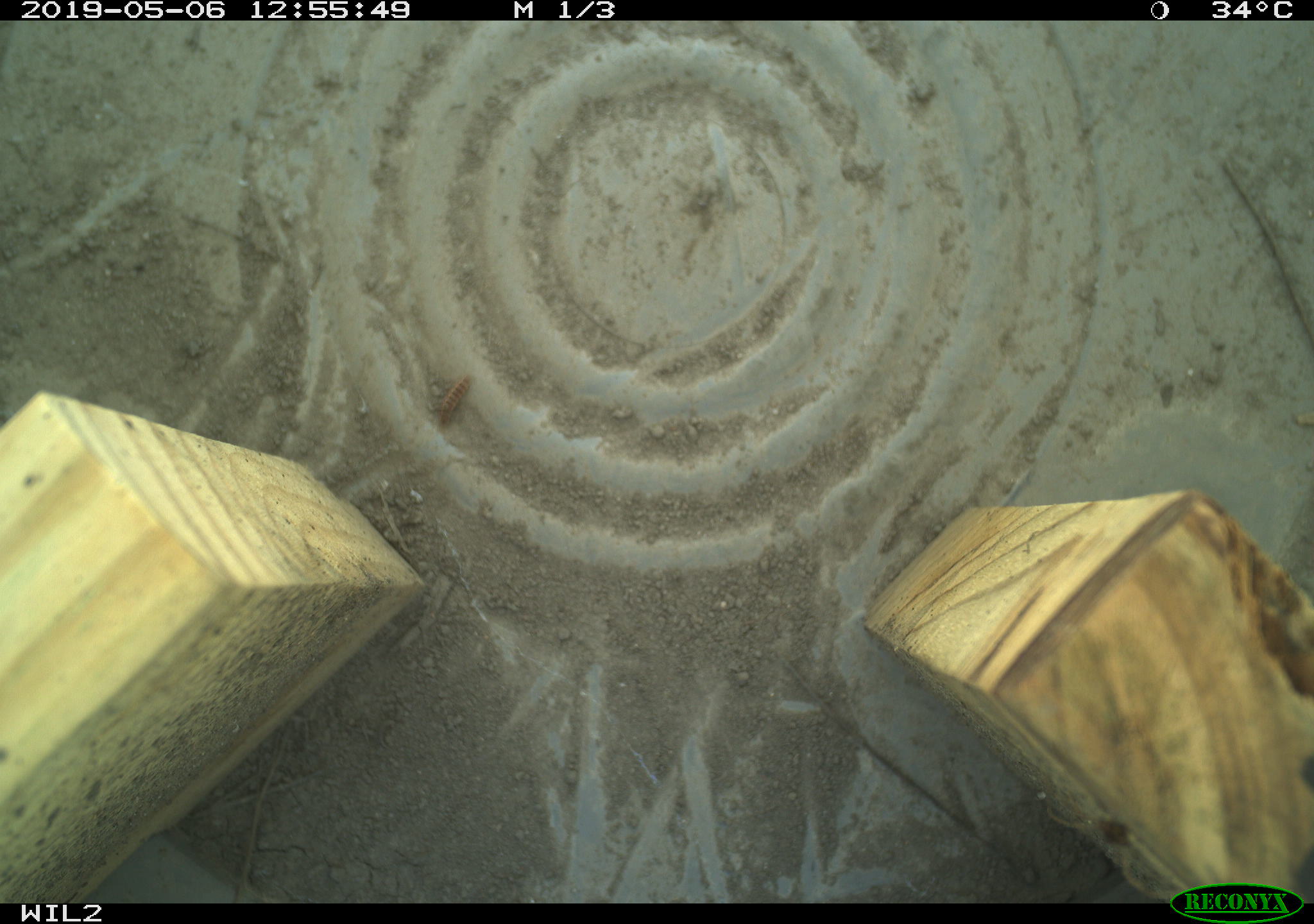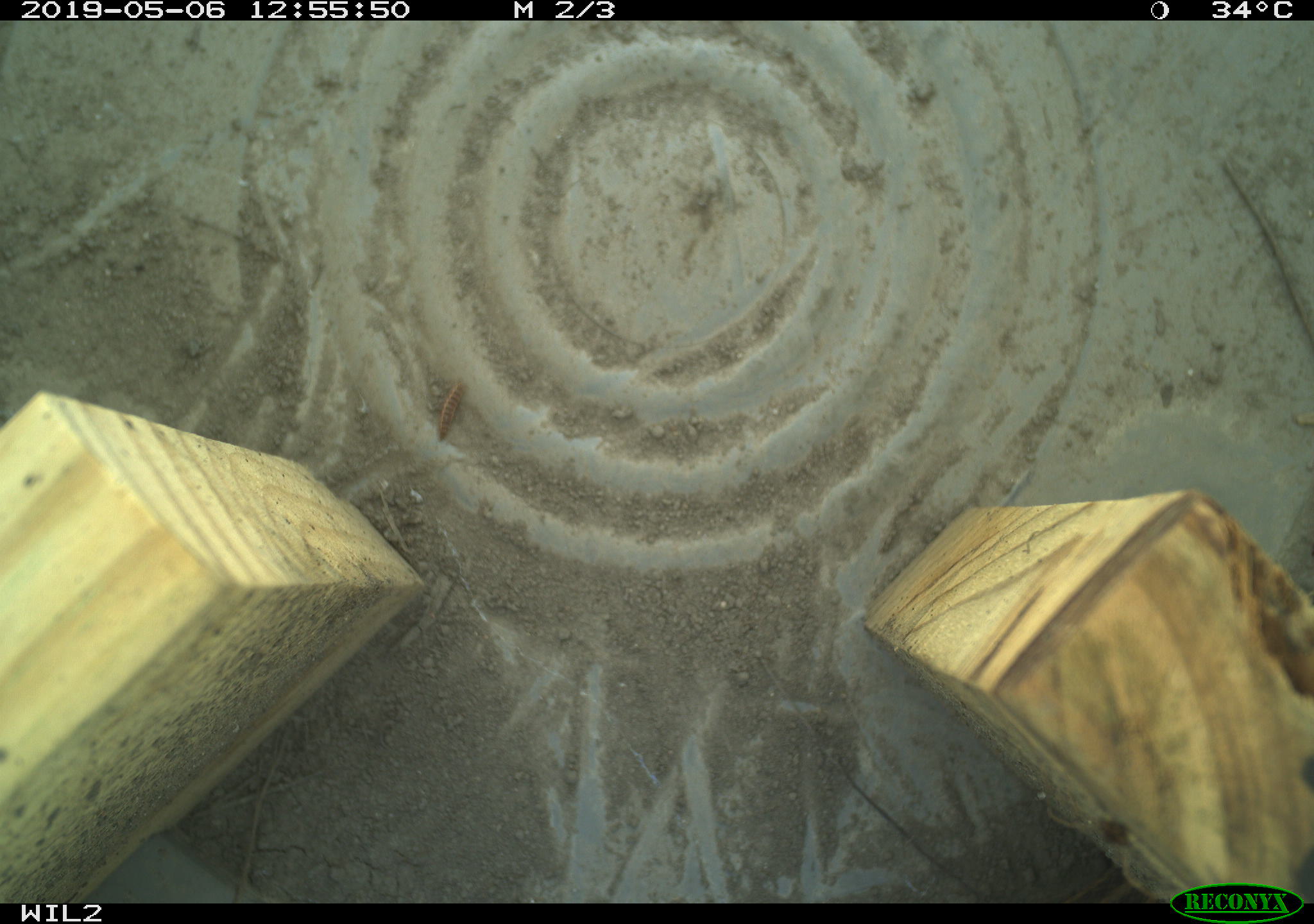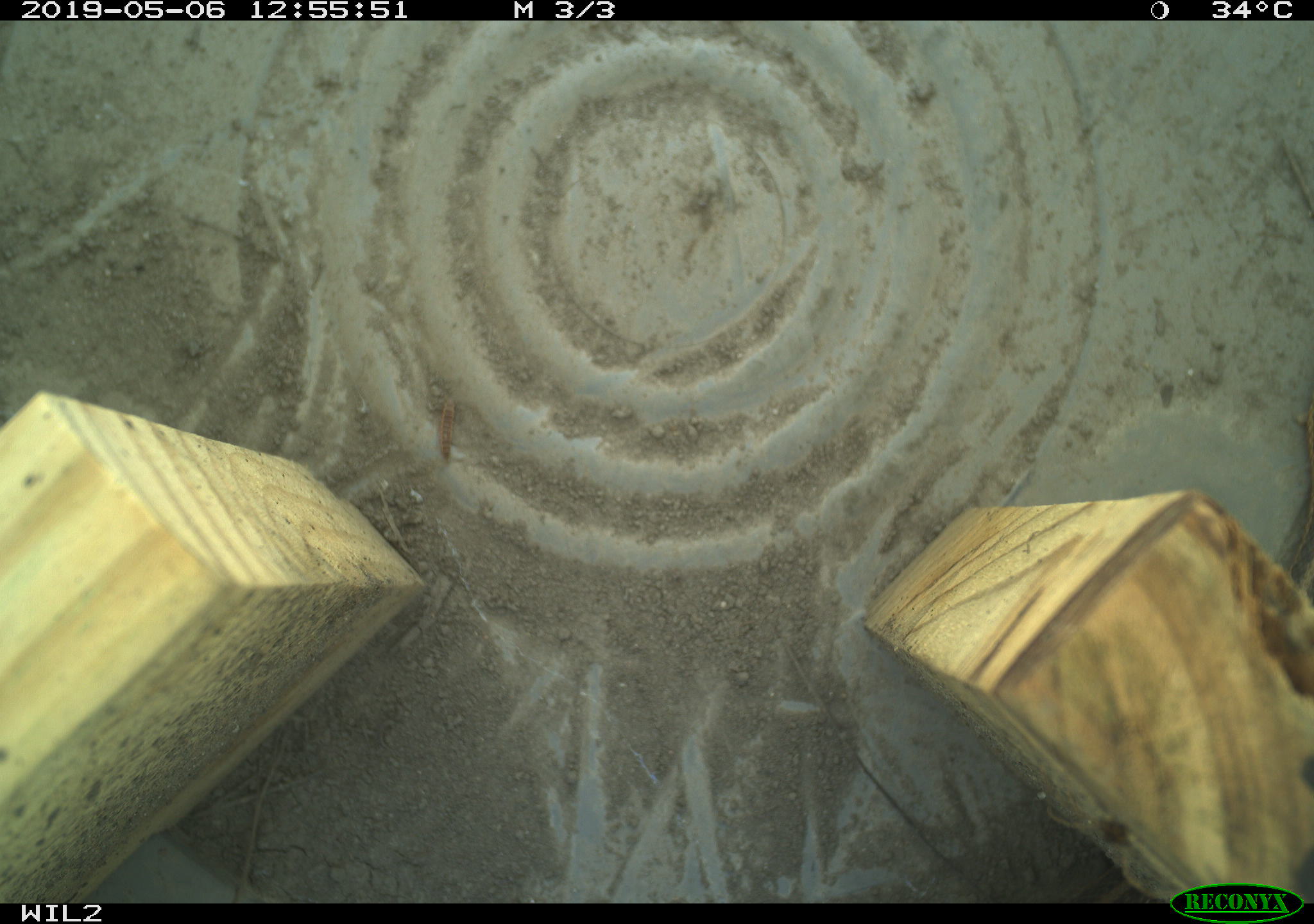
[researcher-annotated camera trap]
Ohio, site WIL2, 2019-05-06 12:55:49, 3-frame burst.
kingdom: Animalia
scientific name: Animalia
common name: animal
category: invertebrate